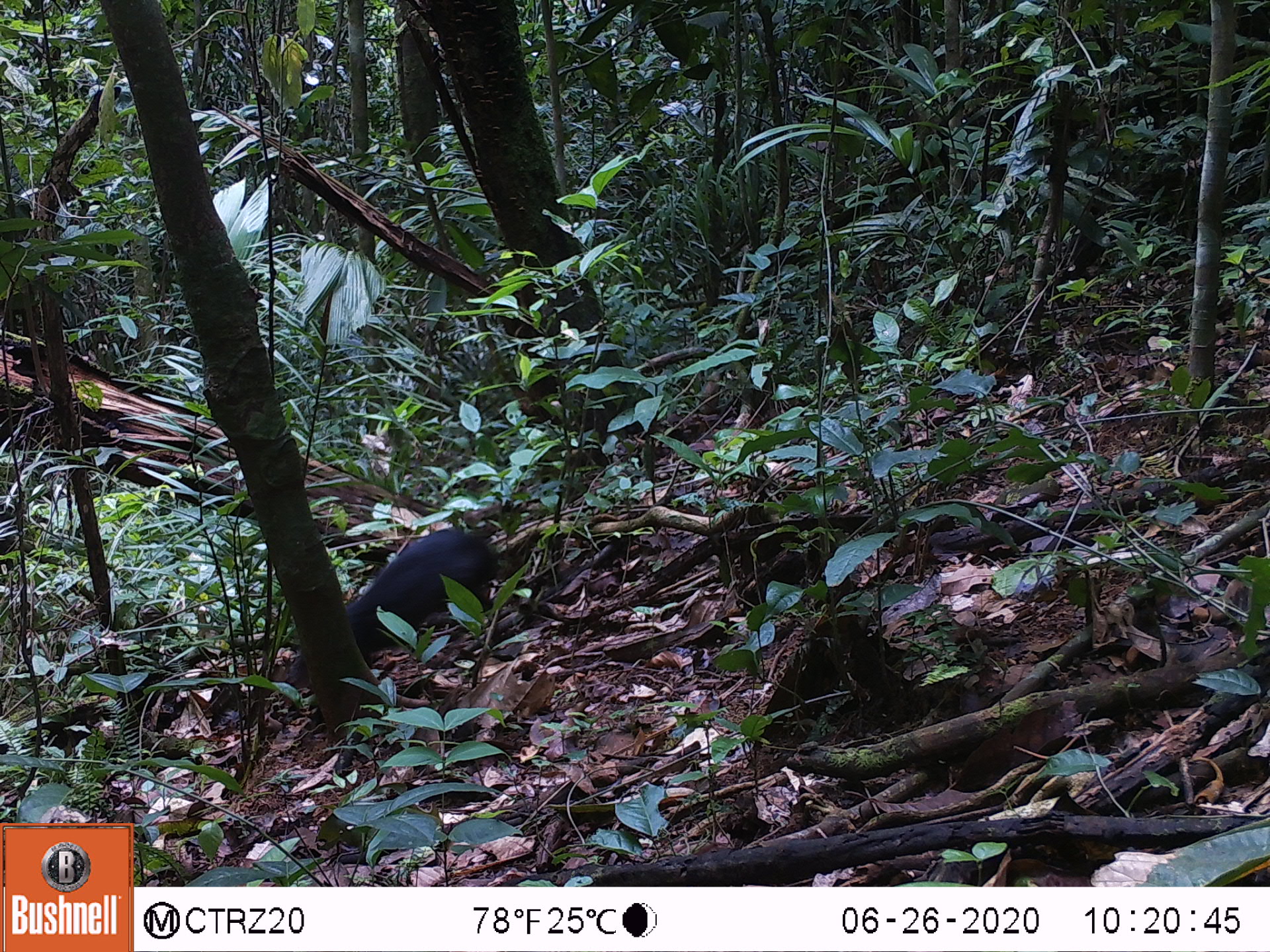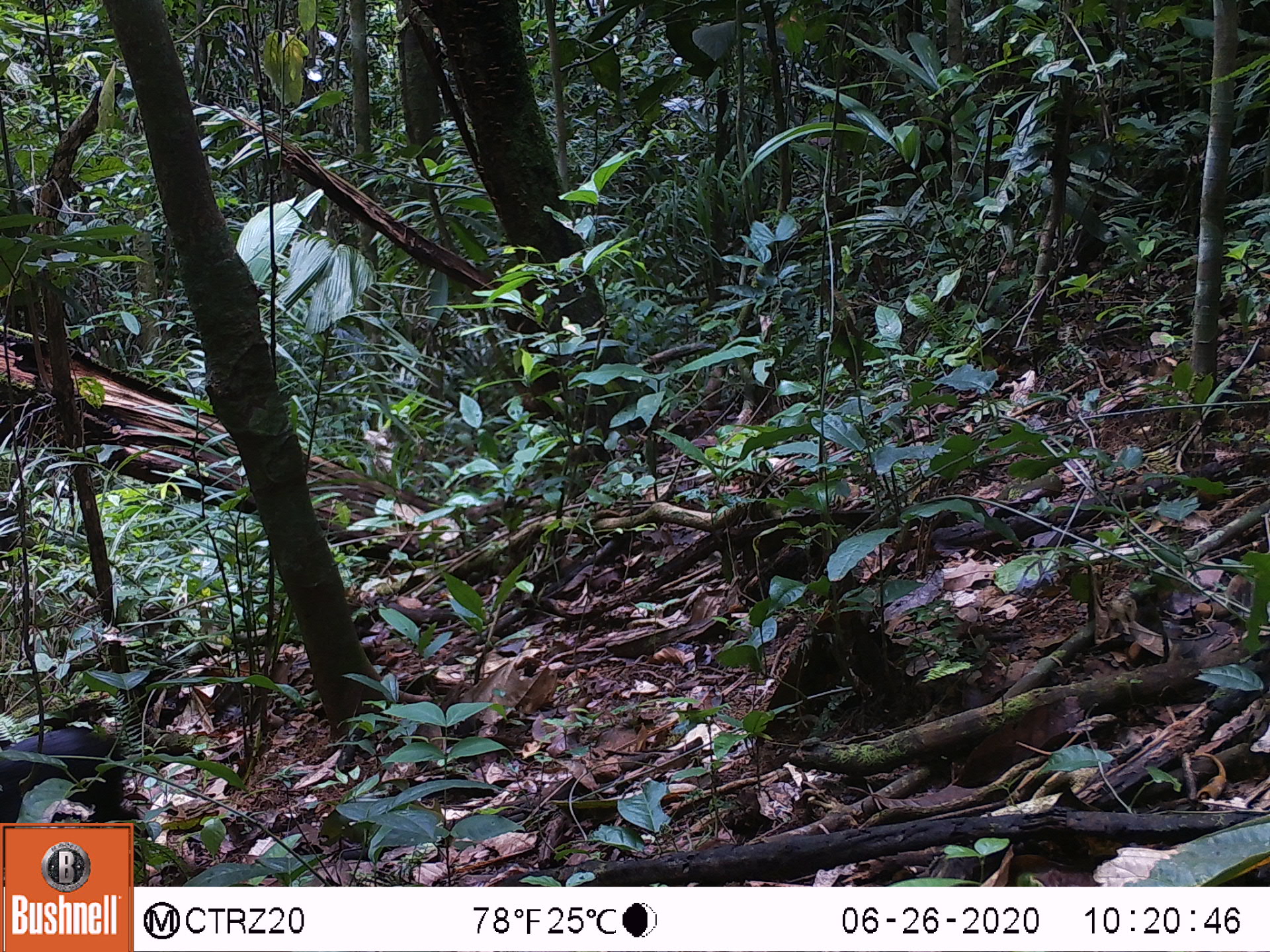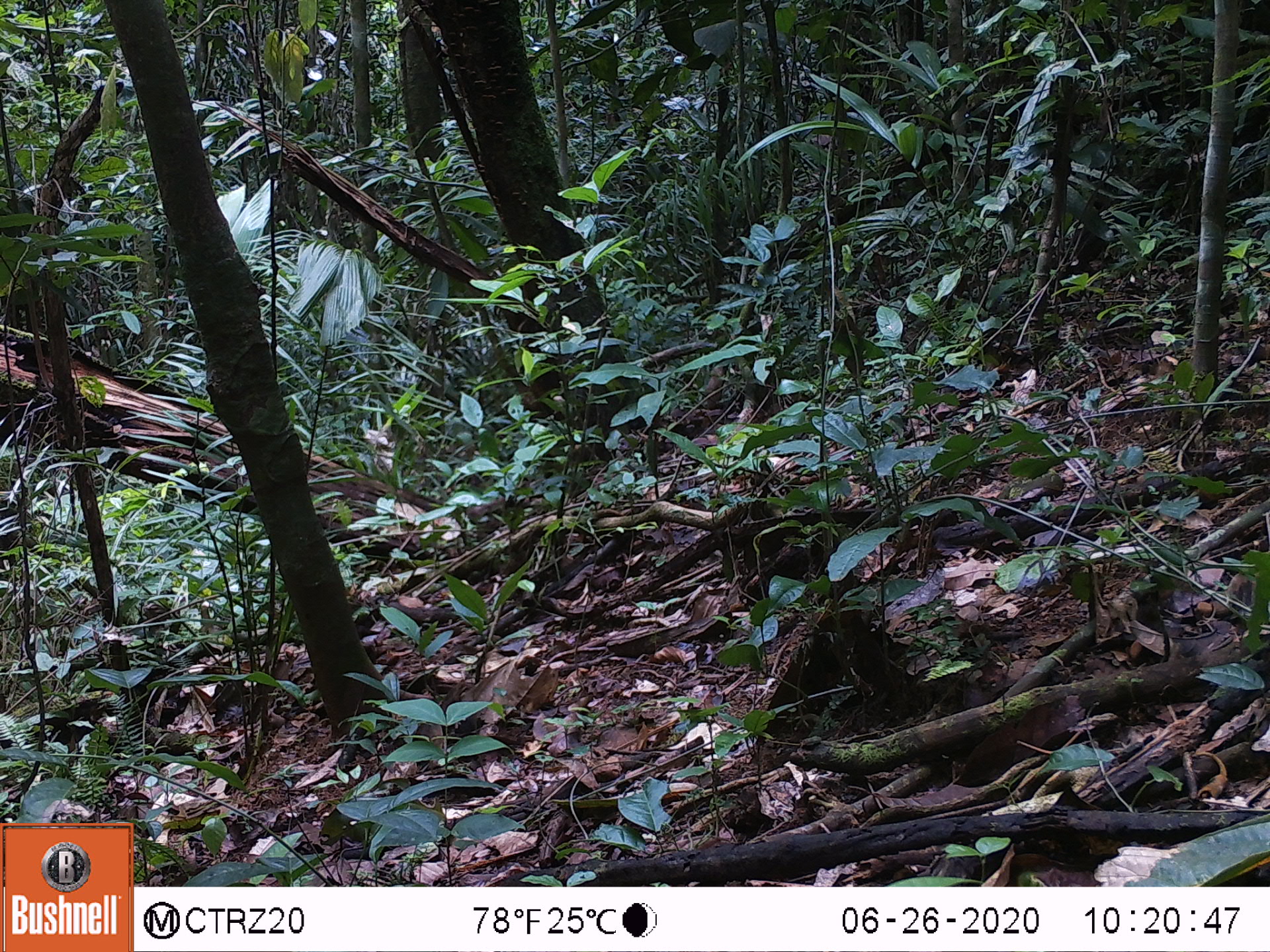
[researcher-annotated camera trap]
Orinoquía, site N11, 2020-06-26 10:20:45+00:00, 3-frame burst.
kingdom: Animalia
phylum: Chordata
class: Mammalia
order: Rodentia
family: Dasyproctidae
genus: Dasyprocta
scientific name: Dasyprocta fuliginosa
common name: black agouti